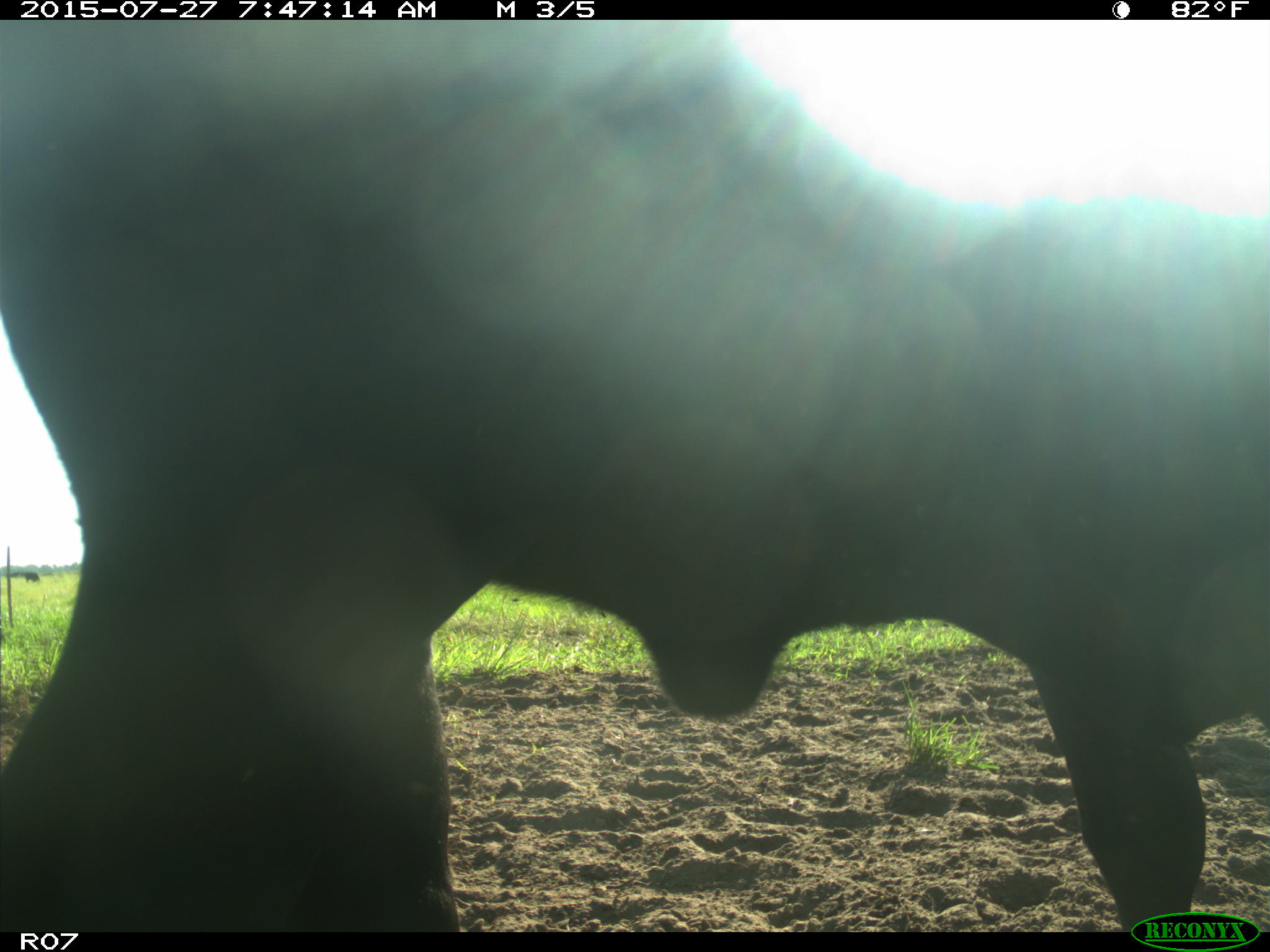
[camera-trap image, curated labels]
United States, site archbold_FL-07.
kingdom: Animalia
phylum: Chordata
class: Mammalia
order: Artiodactyla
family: Bovidae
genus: Bos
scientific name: Bos taurus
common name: domestic cow